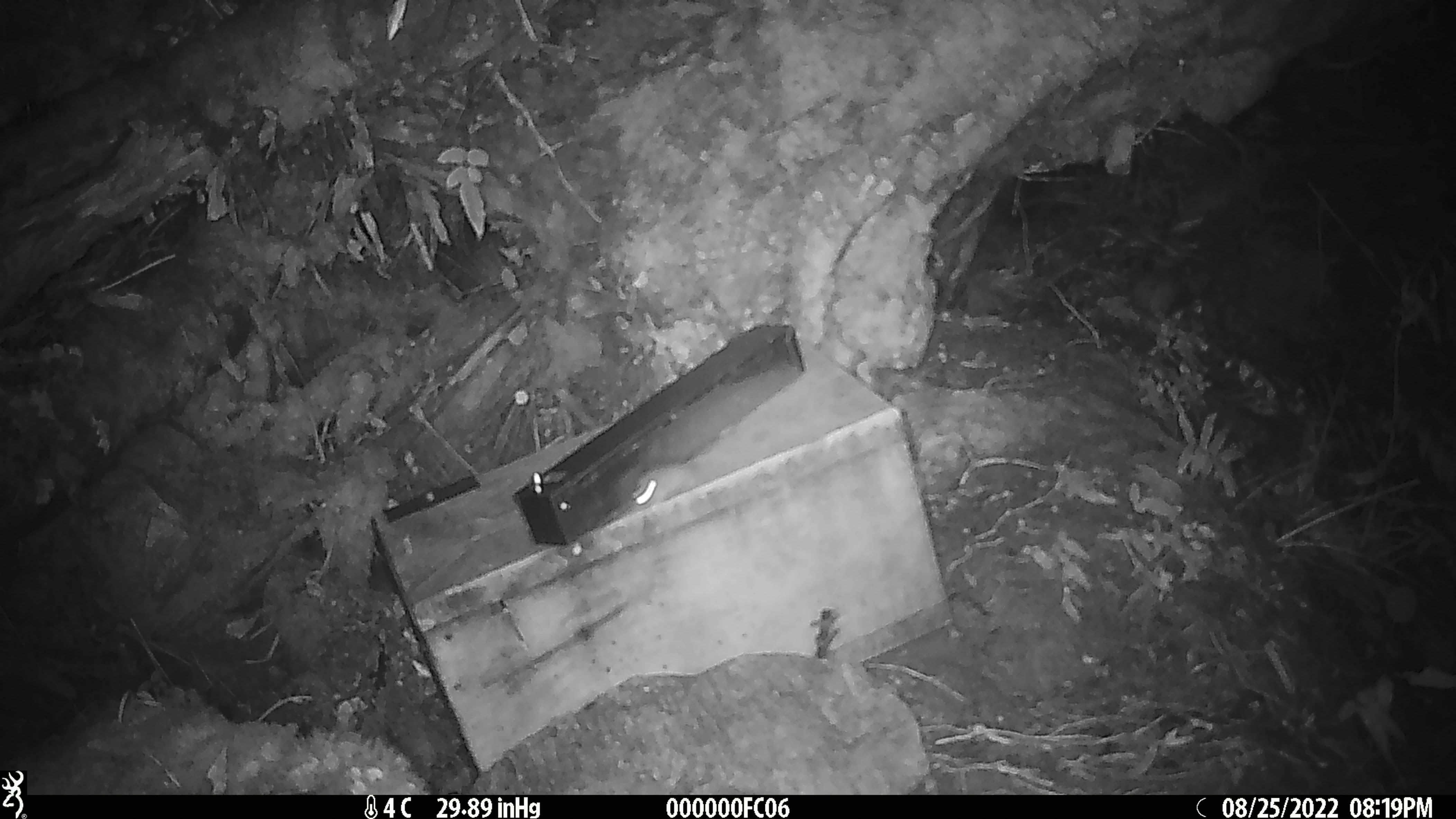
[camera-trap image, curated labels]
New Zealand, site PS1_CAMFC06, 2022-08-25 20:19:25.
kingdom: Animalia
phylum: Chordata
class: Mammalia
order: Rodentia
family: Muridae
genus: Mus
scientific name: Mus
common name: mouse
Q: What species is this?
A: Mouse (Mus).